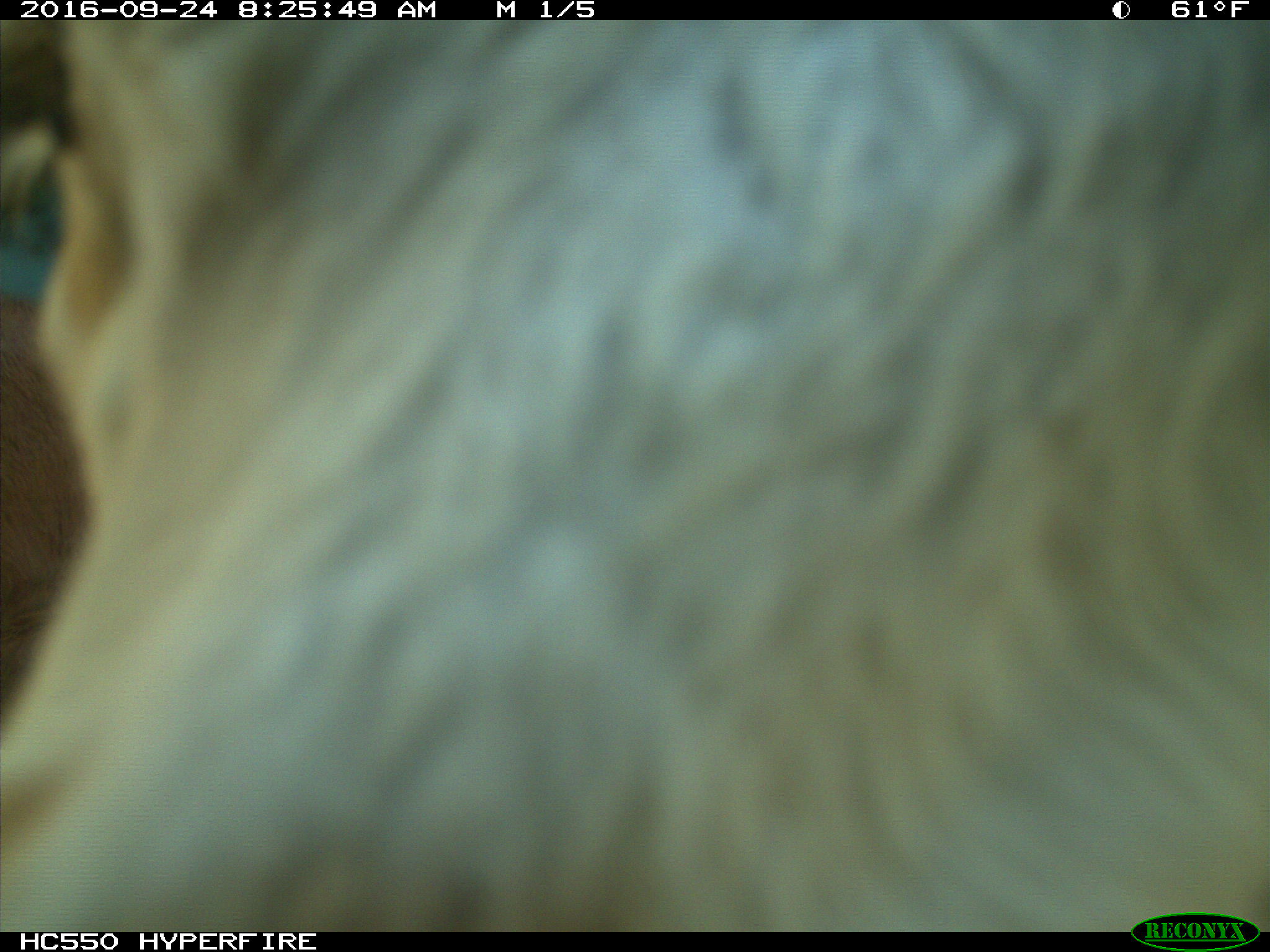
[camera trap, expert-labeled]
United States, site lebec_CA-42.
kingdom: Animalia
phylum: Chordata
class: Mammalia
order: Artiodactyla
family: Bovidae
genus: Bos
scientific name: Bos taurus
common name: domestic cow